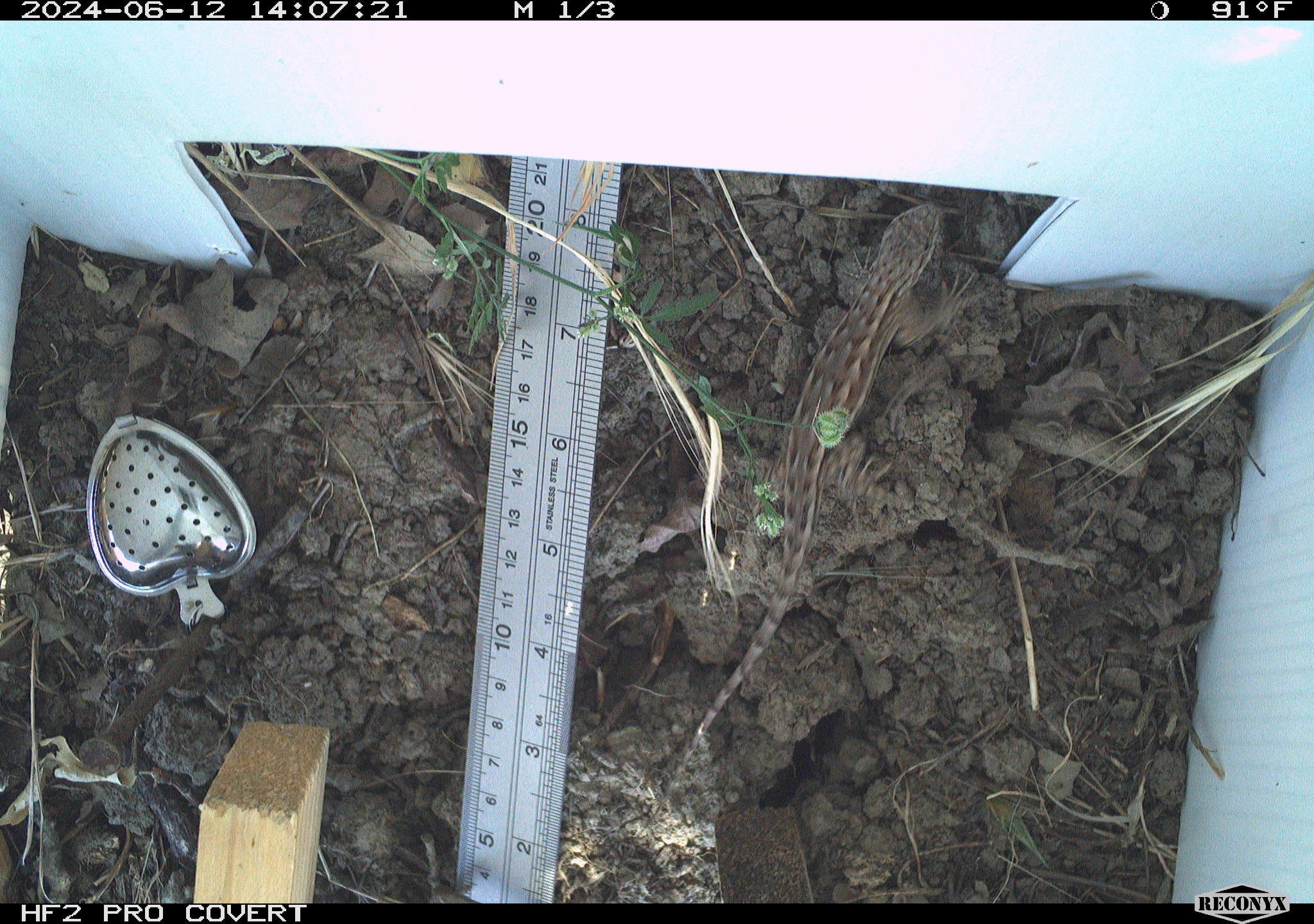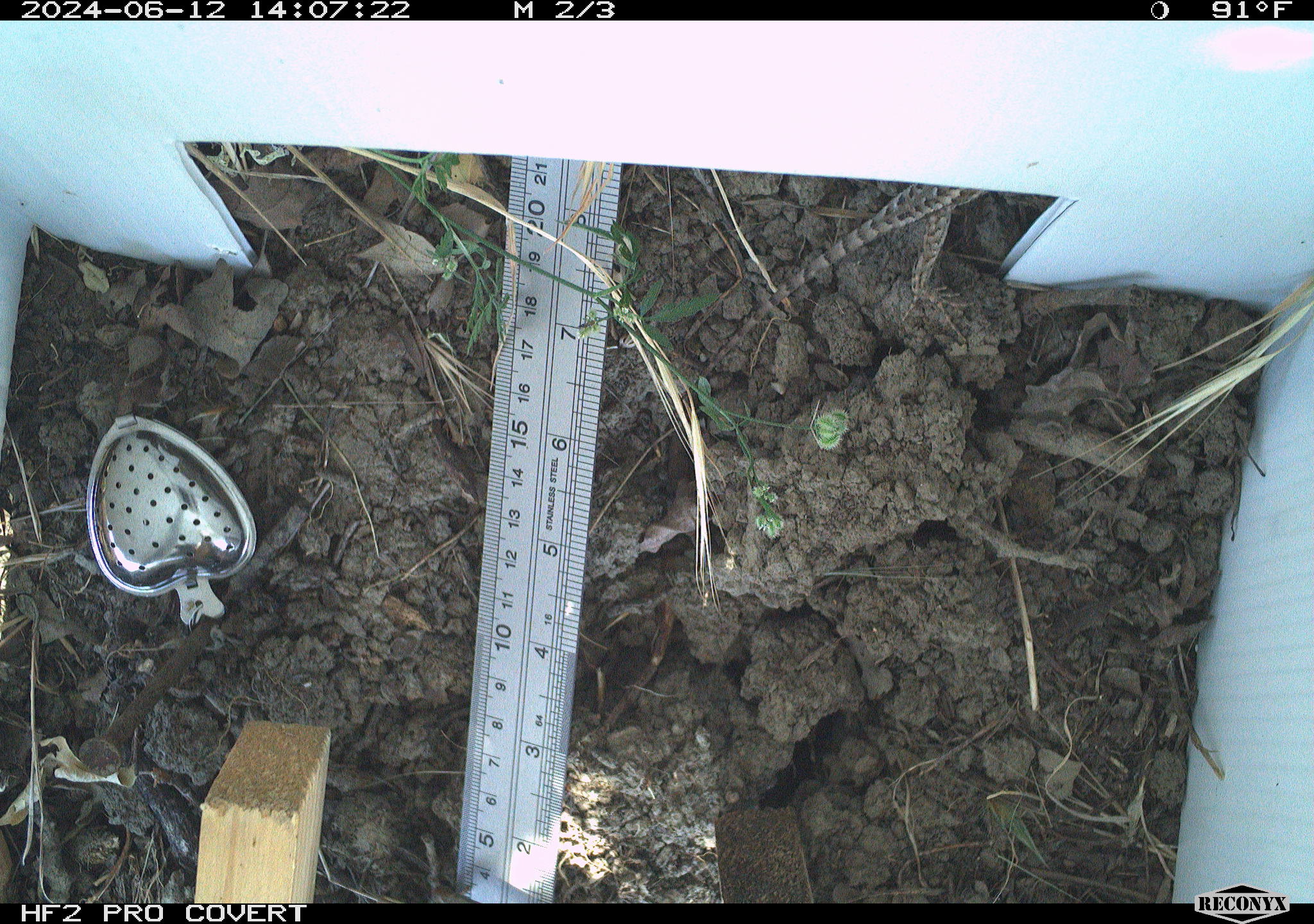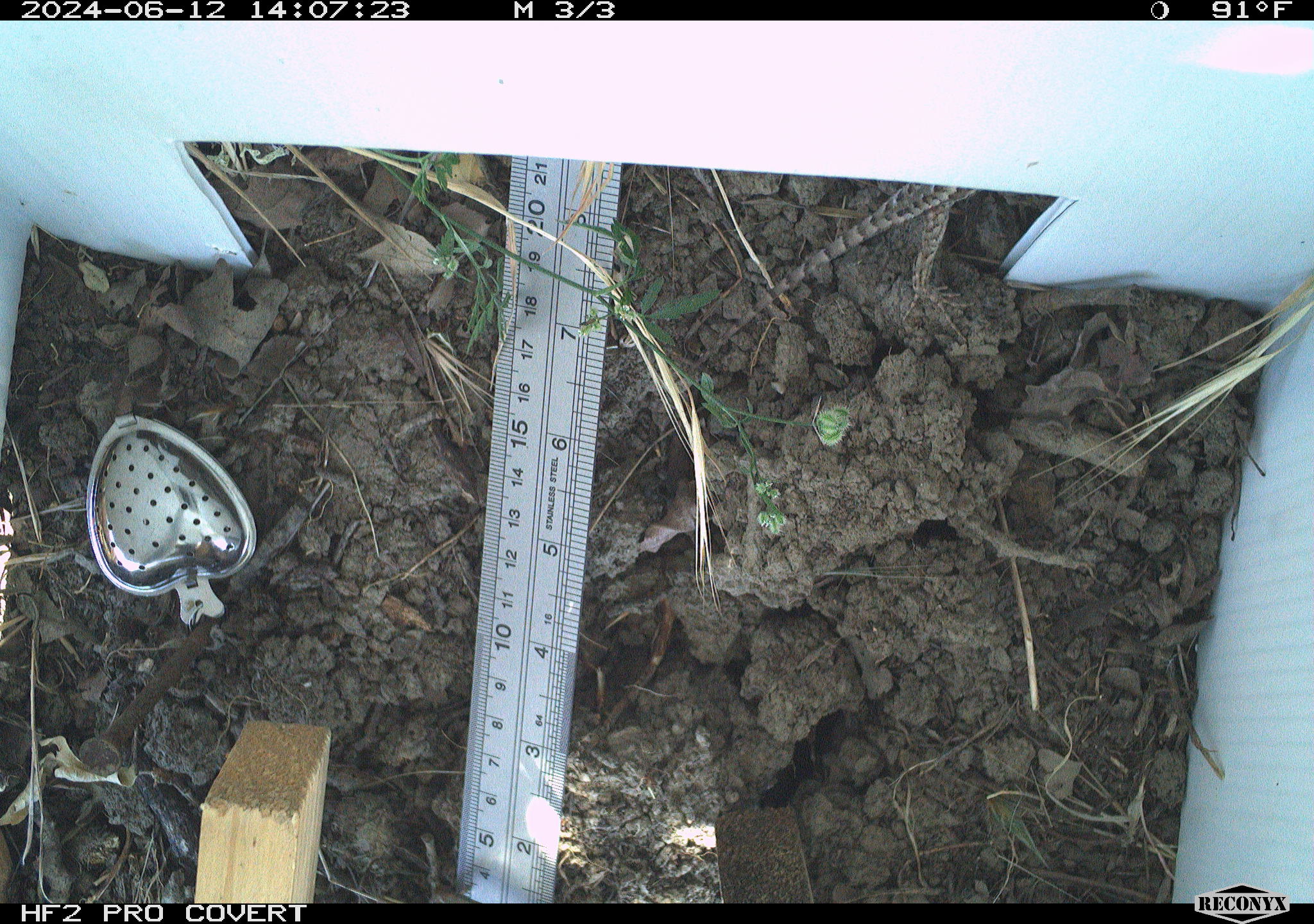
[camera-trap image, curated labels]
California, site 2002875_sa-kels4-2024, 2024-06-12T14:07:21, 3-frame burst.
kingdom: Animalia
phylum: Chordata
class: Reptilia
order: Squamata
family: Phrynosomatidae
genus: Sceloporus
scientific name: Sceloporus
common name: spiny lizards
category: sceloporus species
Sceloporus species (spiny lizards) (Sceloporus).